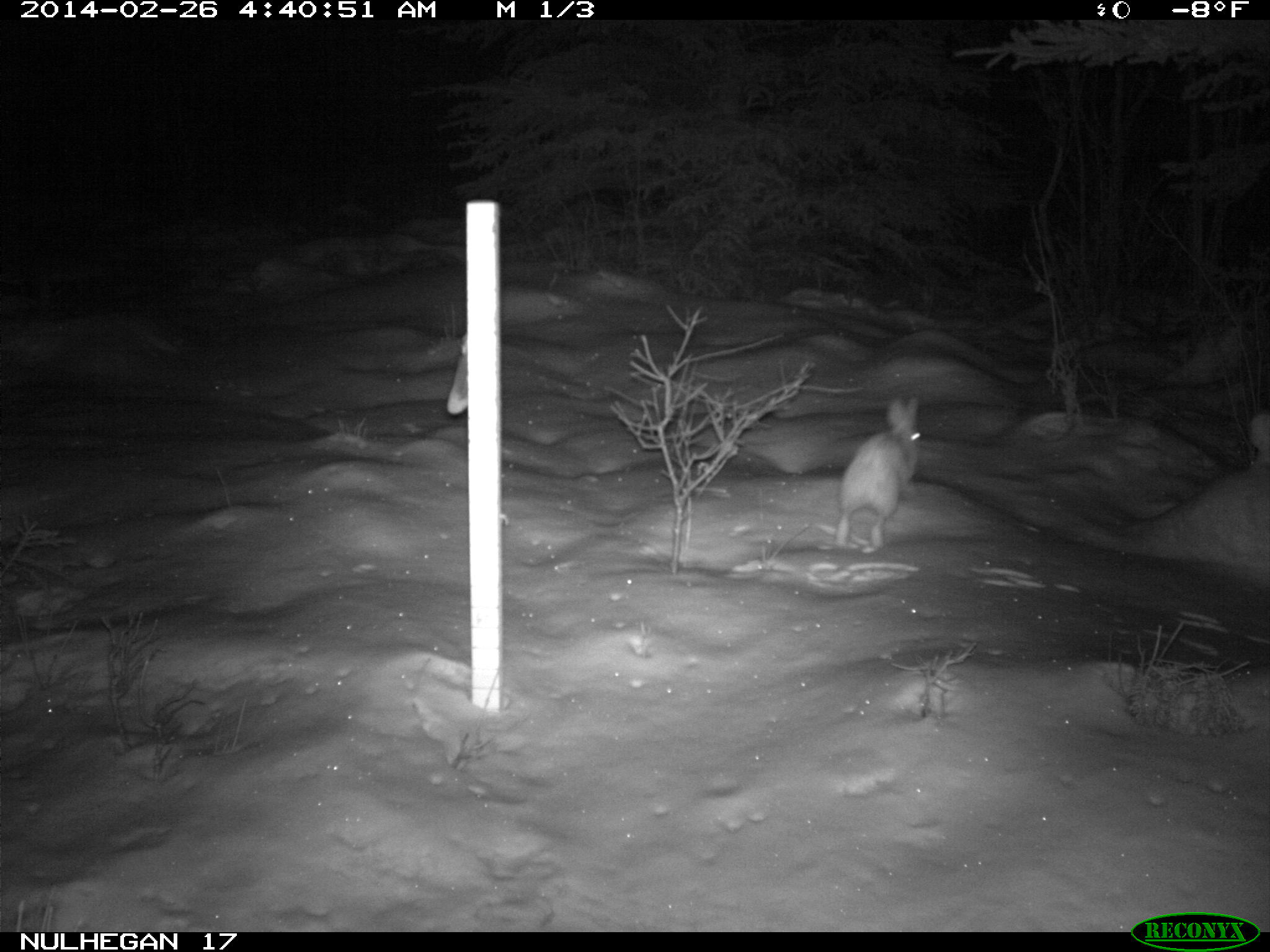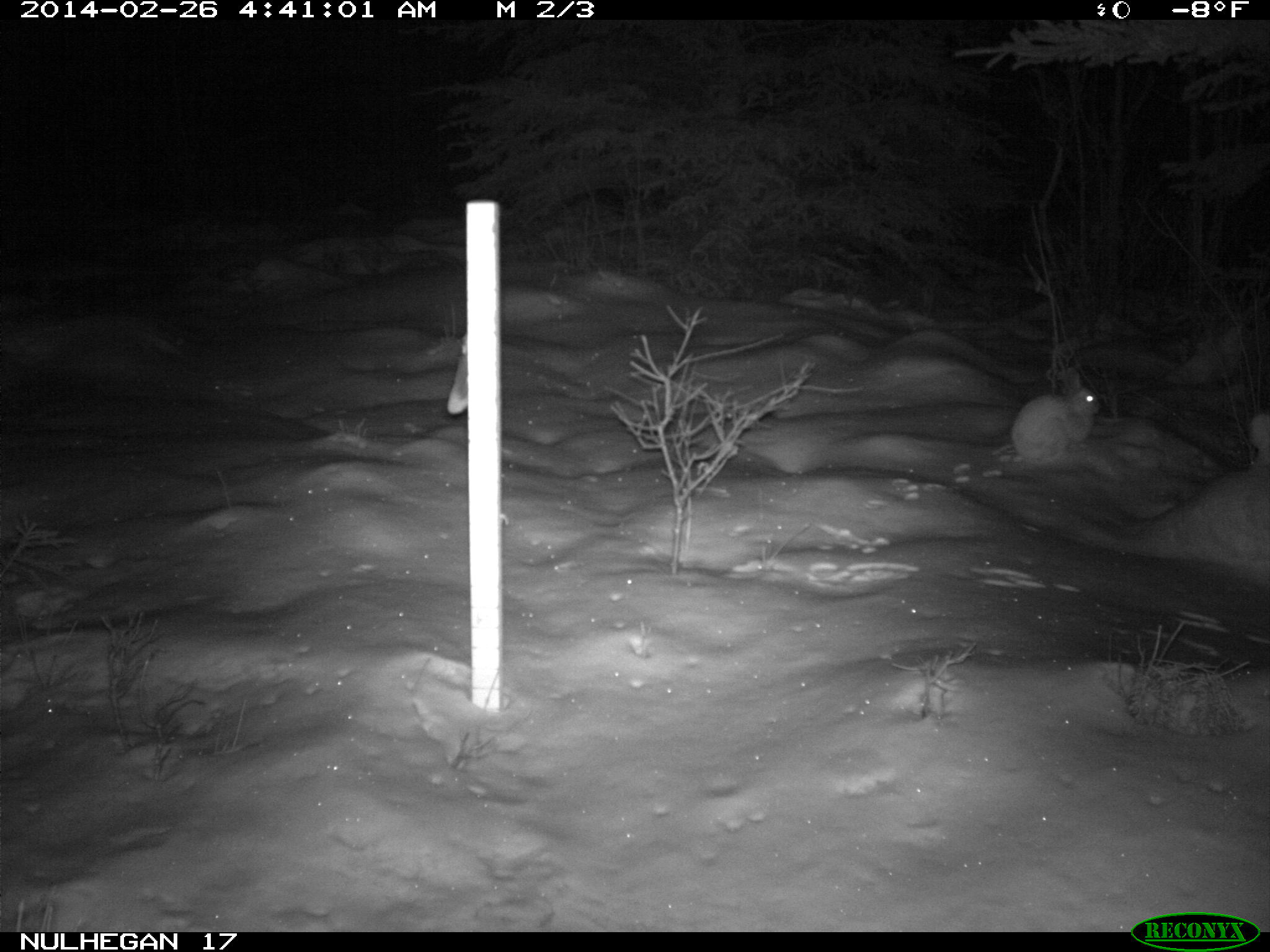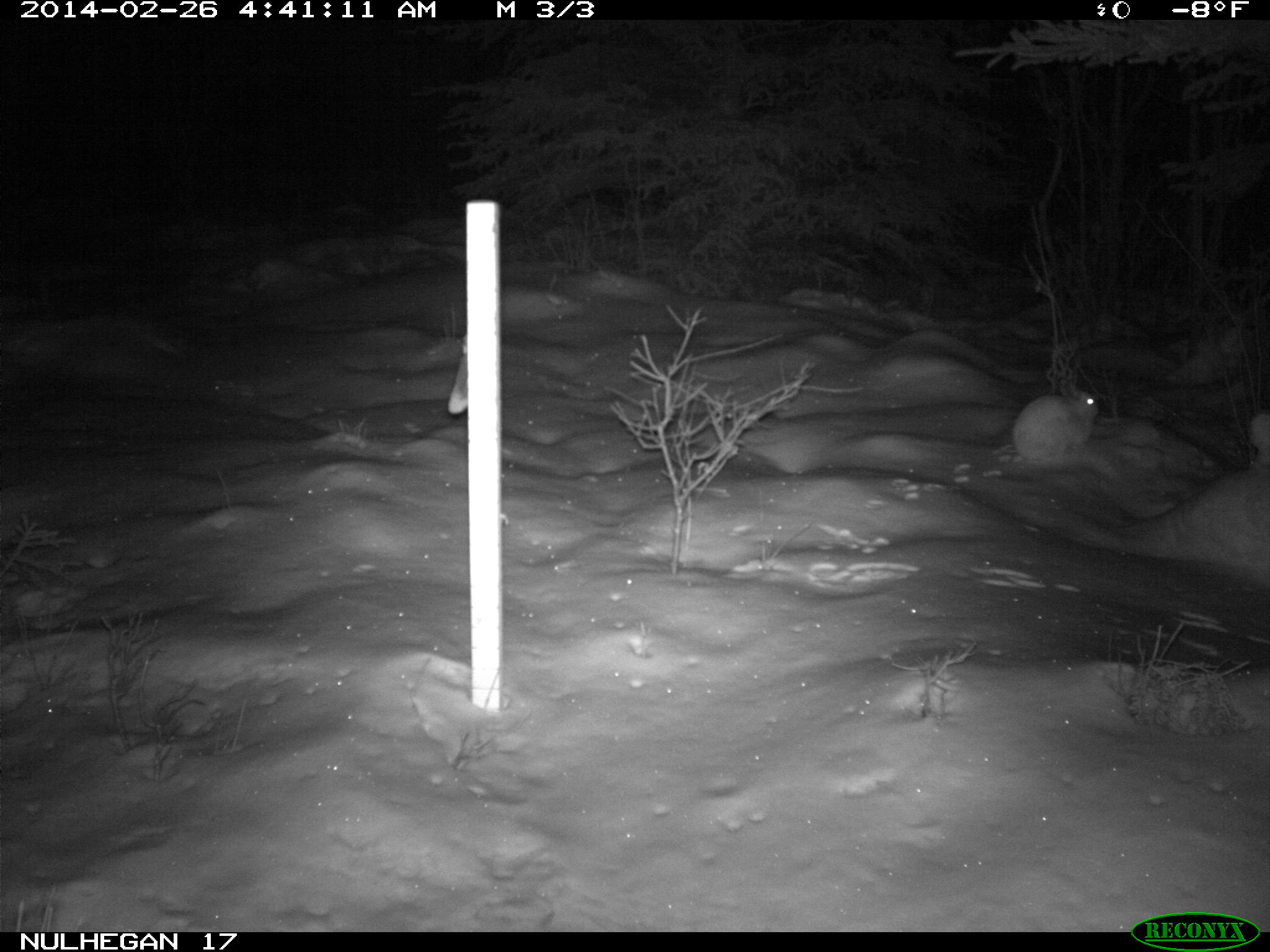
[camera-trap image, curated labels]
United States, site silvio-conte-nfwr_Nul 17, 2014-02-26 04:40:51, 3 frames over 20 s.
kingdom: Animalia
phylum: Chordata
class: Mammalia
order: Lagomorpha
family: Leporidae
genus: Lepus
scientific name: Lepus americanus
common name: snowshoe hare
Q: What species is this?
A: Snowshoe hare (Lepus americanus).